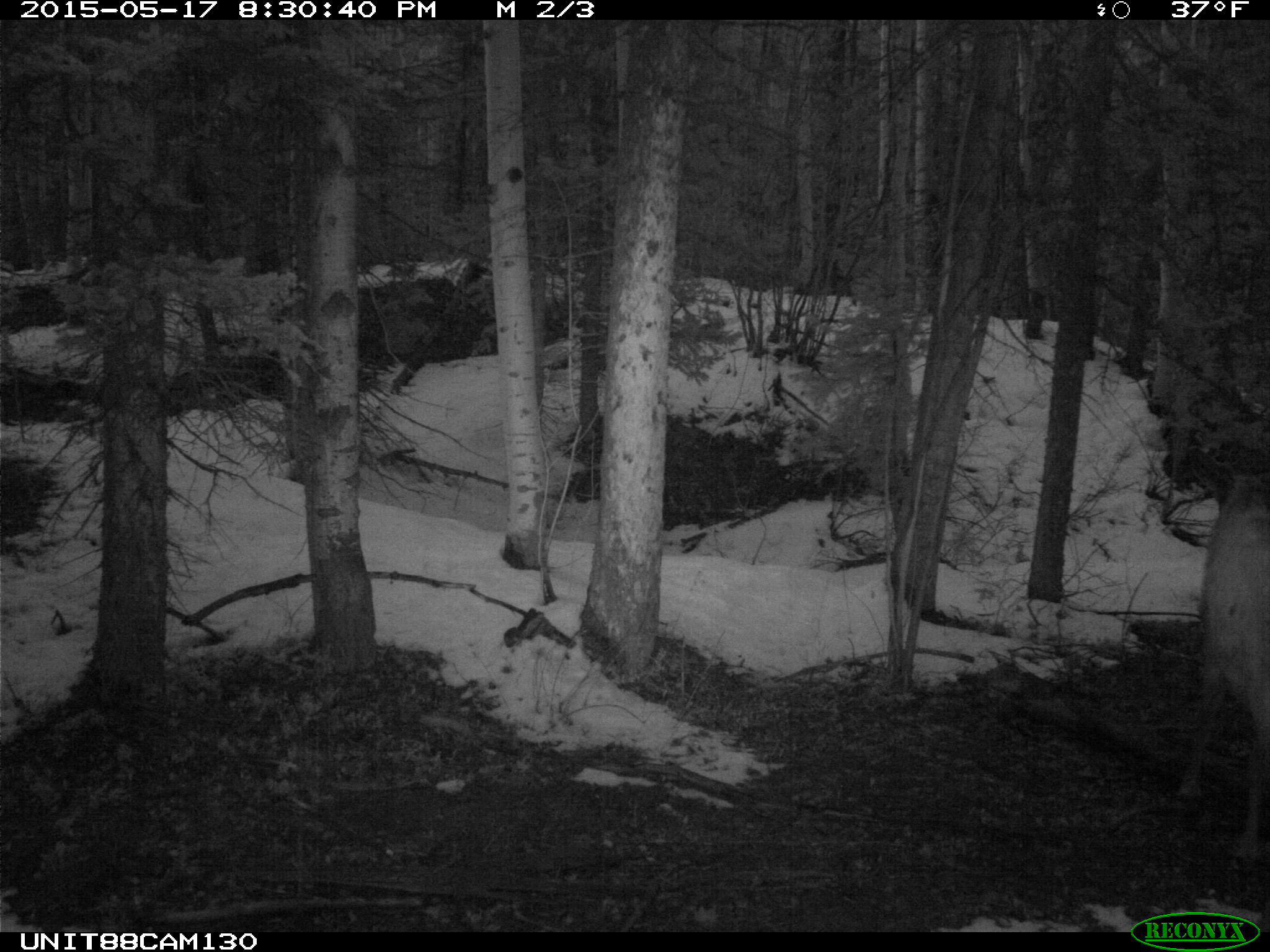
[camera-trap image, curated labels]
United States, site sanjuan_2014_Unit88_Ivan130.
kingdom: Animalia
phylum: Chordata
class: Mammalia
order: Artiodactyla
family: Cervidae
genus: Cervus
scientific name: Cervus elaphus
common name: red deer